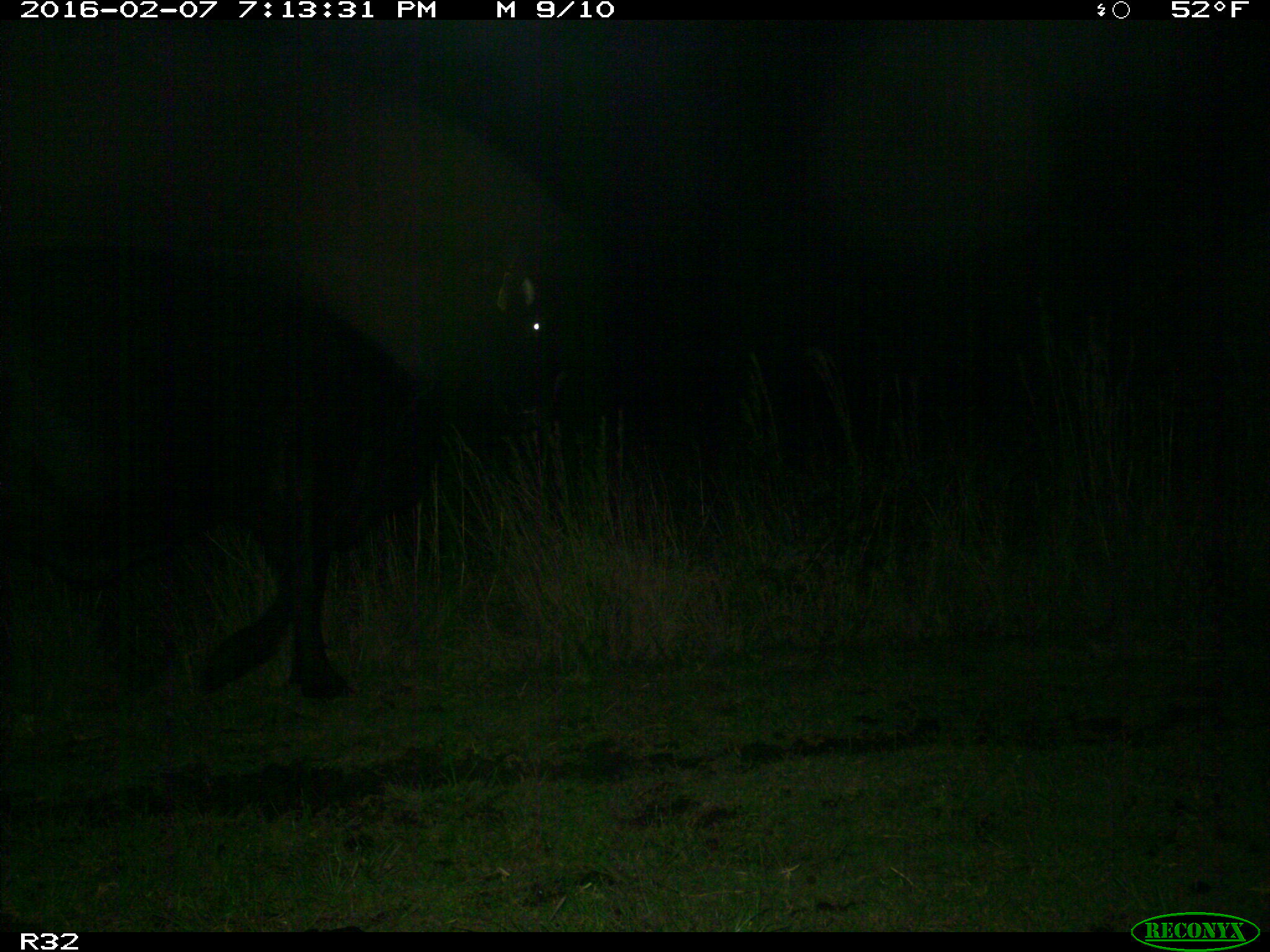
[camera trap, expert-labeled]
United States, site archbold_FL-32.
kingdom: Animalia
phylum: Chordata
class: Mammalia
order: Artiodactyla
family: Bovidae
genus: Bos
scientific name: Bos taurus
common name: domestic cow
Bos taurus (domestic cow).